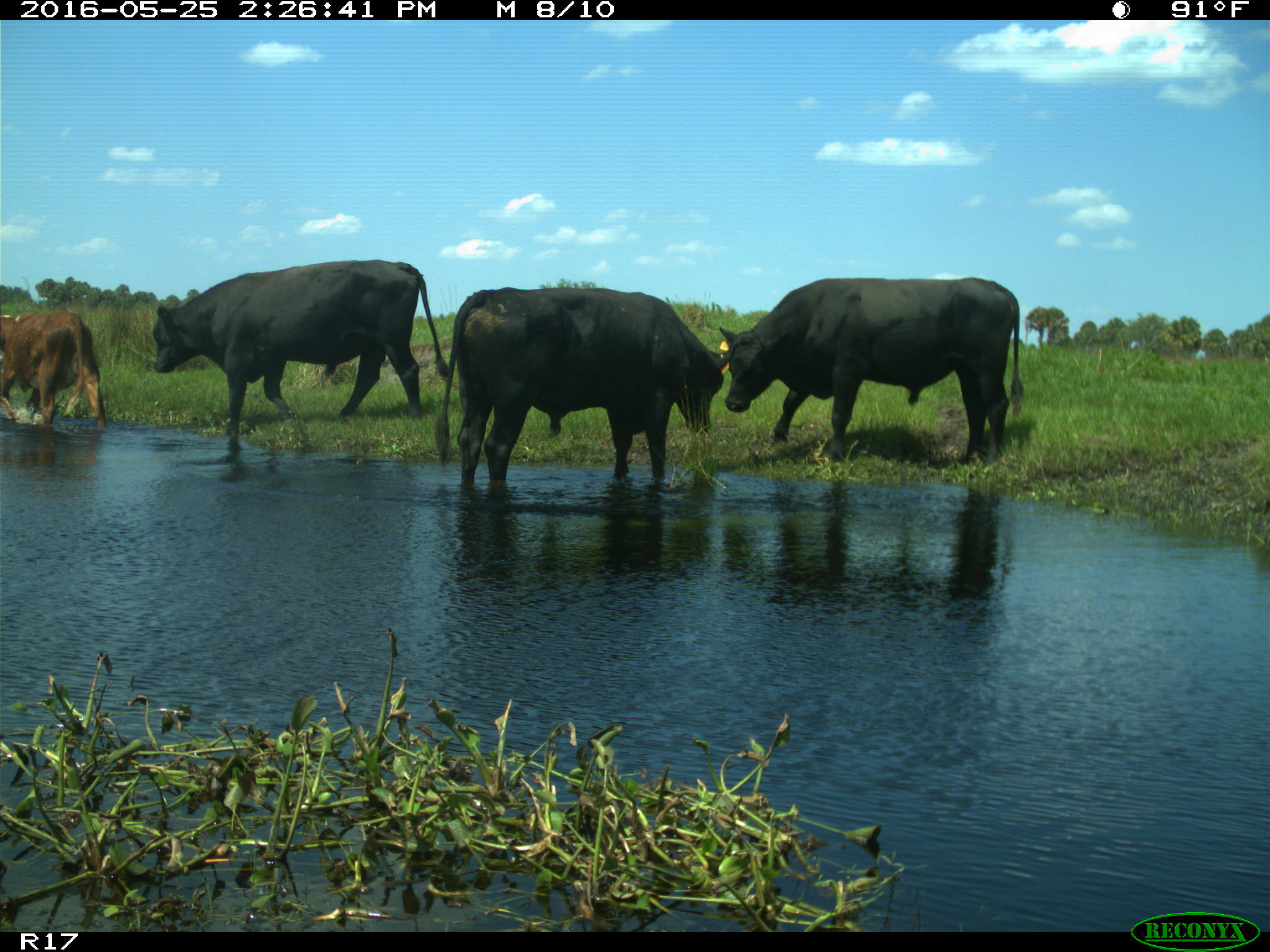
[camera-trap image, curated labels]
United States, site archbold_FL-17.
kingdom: Animalia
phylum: Chordata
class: Mammalia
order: Artiodactyla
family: Bovidae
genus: Bos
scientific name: Bos taurus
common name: domestic cow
Bos taurus (domestic cow).